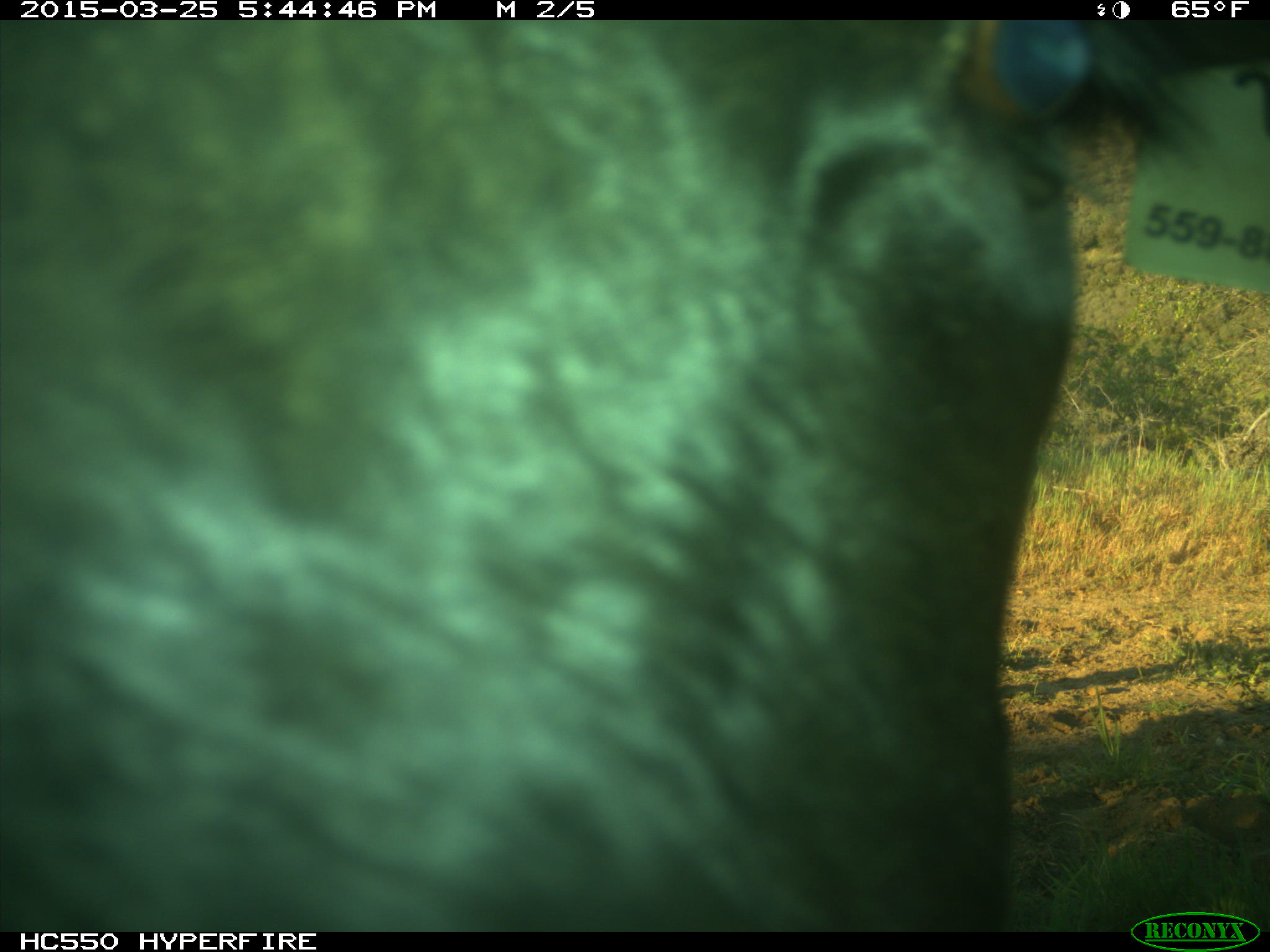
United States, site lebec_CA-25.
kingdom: Animalia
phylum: Chordata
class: Mammalia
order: Artiodactyla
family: Bovidae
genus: Bos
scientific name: Bos taurus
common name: domestic cow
Bos taurus (domestic cow).